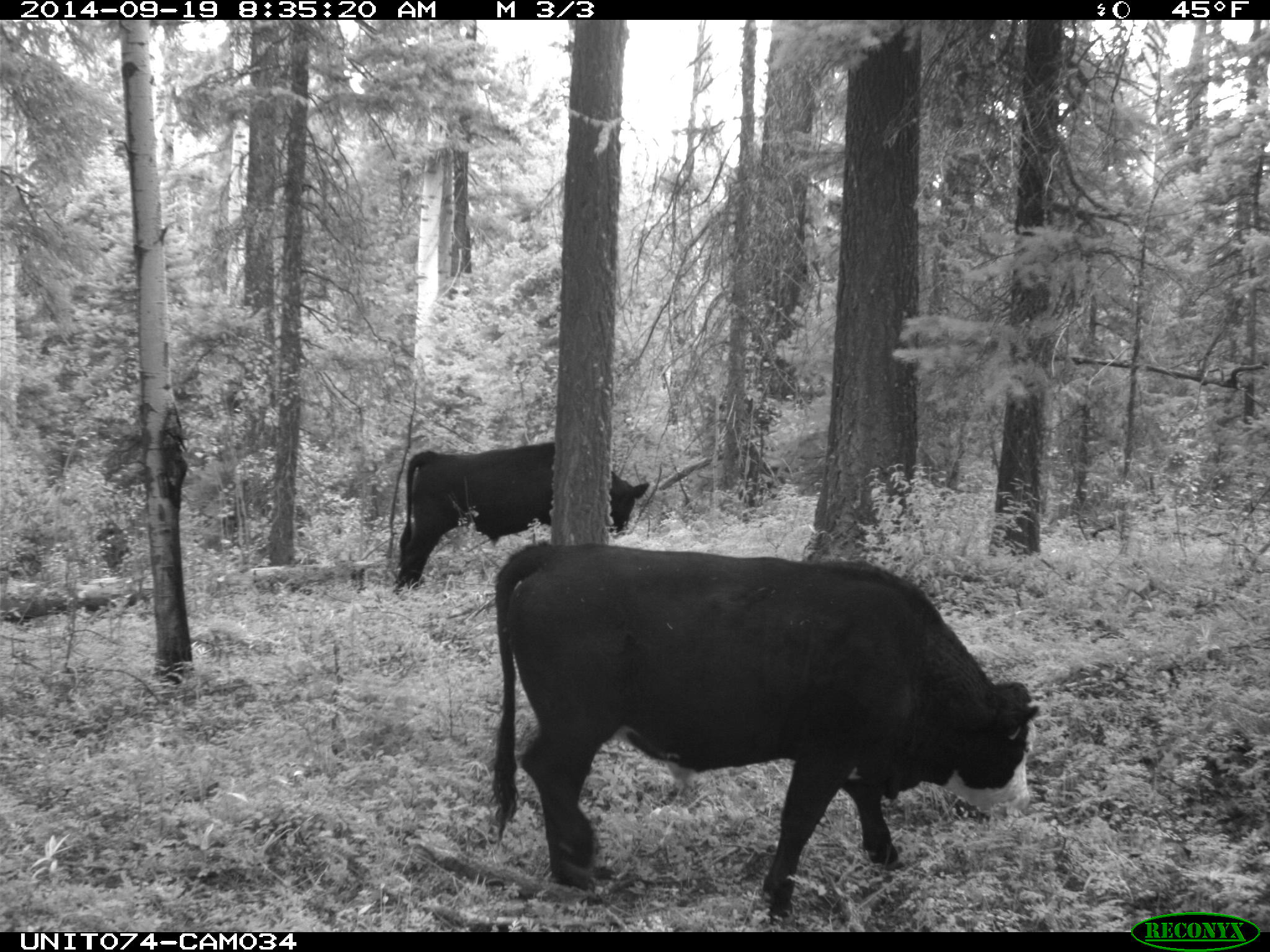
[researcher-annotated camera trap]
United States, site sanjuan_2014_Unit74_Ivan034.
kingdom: Animalia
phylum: Chordata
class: Mammalia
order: Artiodactyla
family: Bovidae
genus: Bos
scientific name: Bos taurus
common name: domestic cow